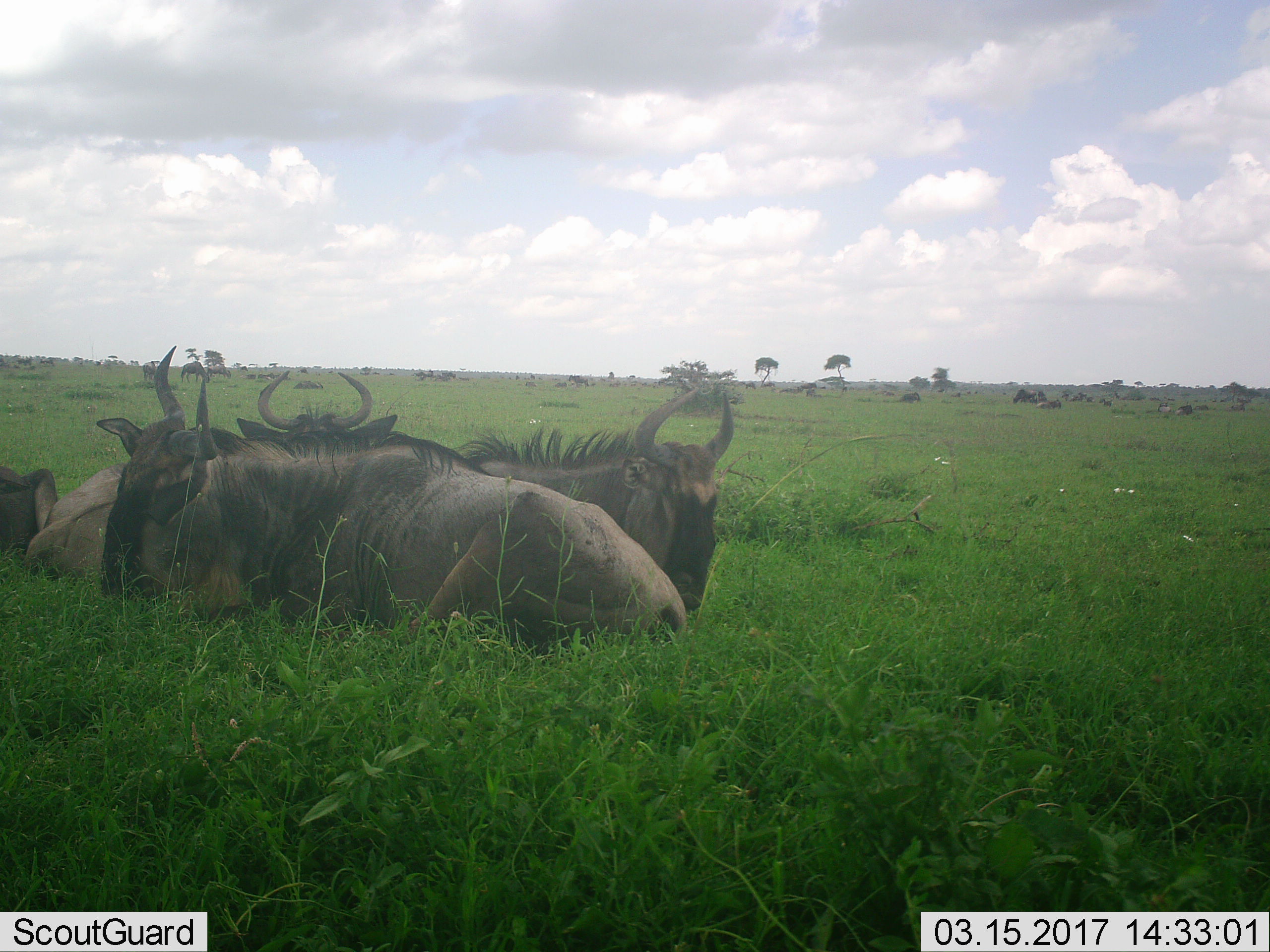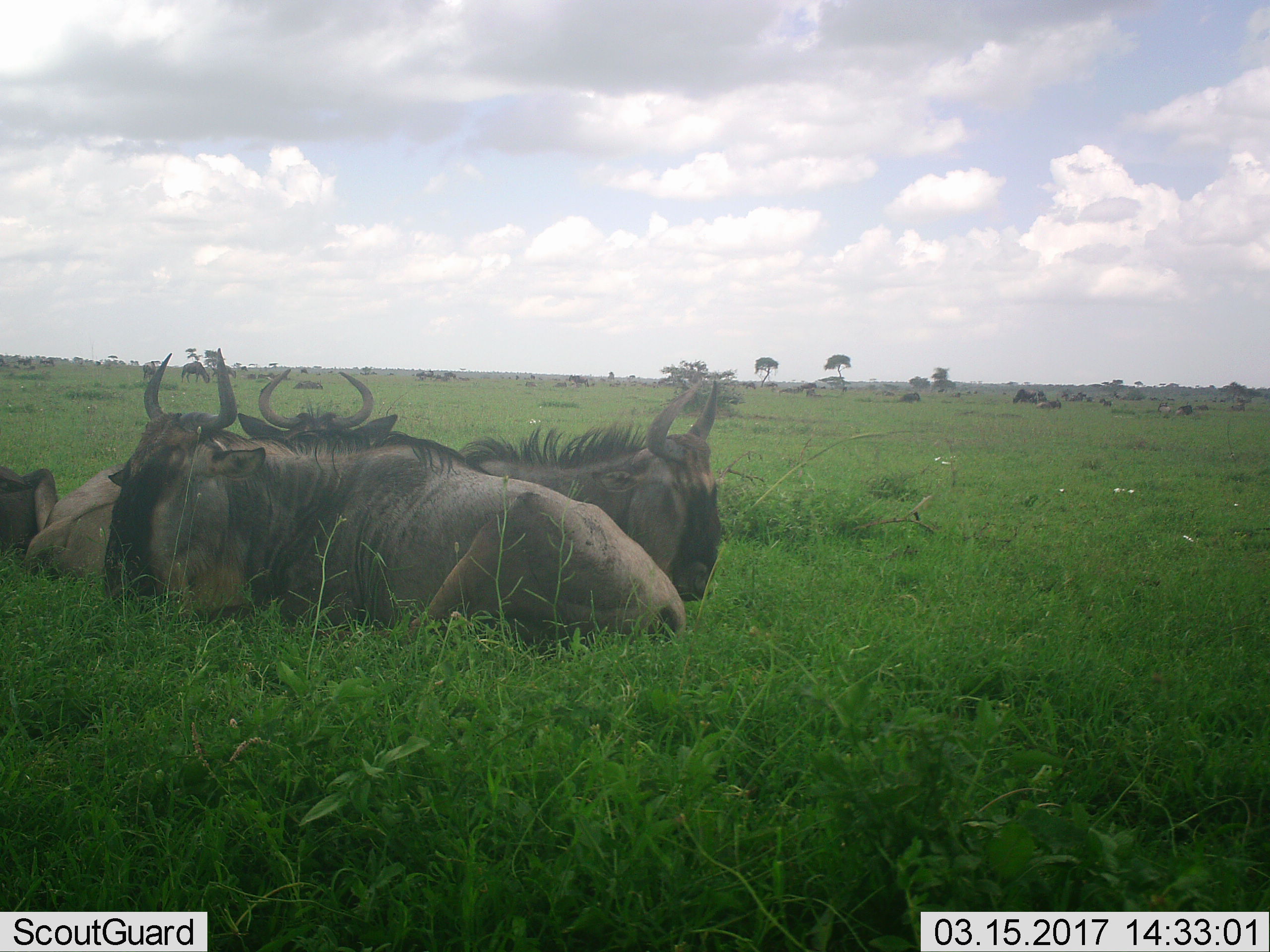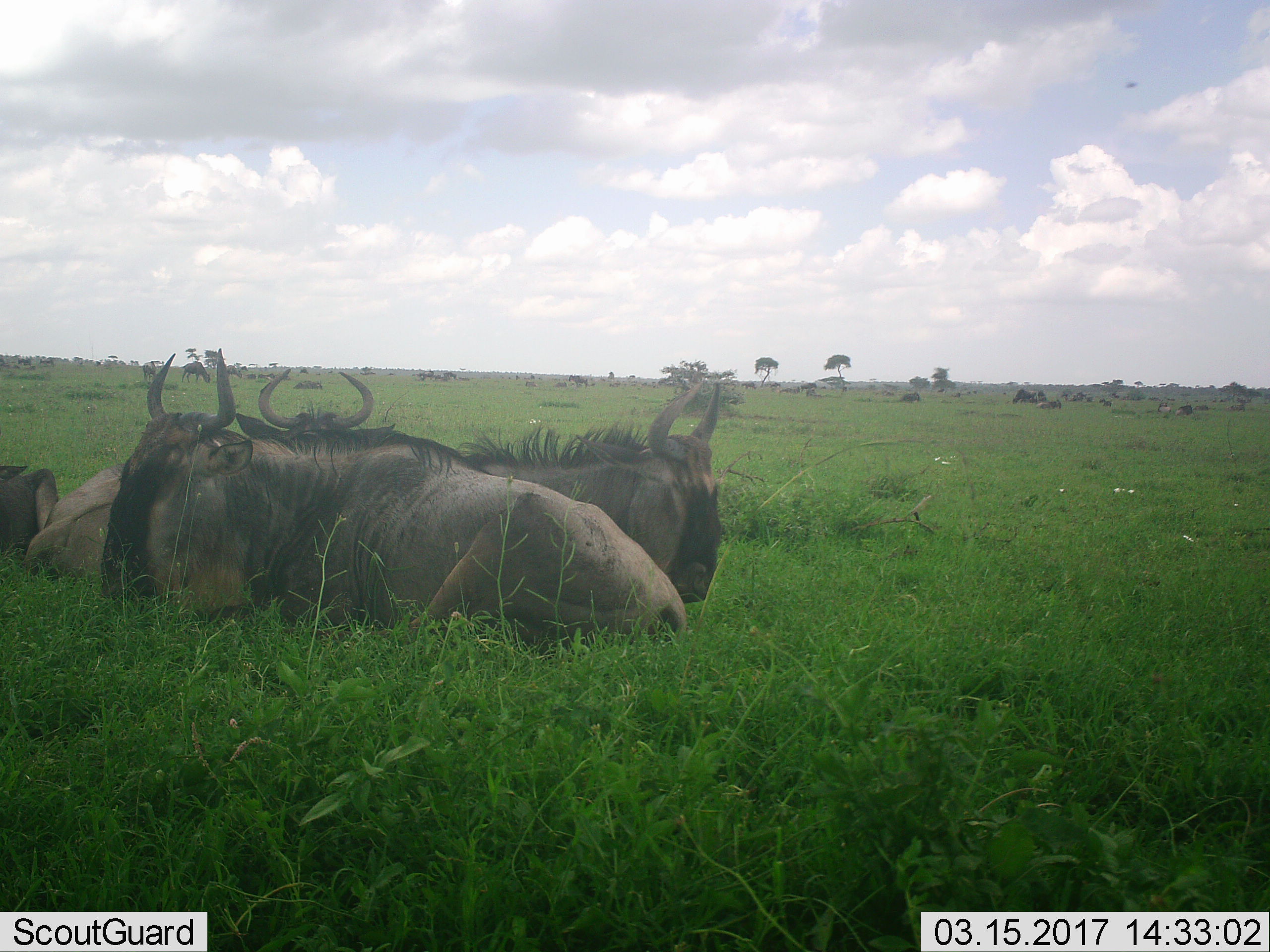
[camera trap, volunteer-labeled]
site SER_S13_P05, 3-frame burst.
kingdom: Animalia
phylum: Chordata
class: Mammalia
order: Artiodactyla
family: Bovidae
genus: Connochaetes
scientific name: Connochaetes taurinus taurinus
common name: blue wildebeest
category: wildebeestblue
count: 11-50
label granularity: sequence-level